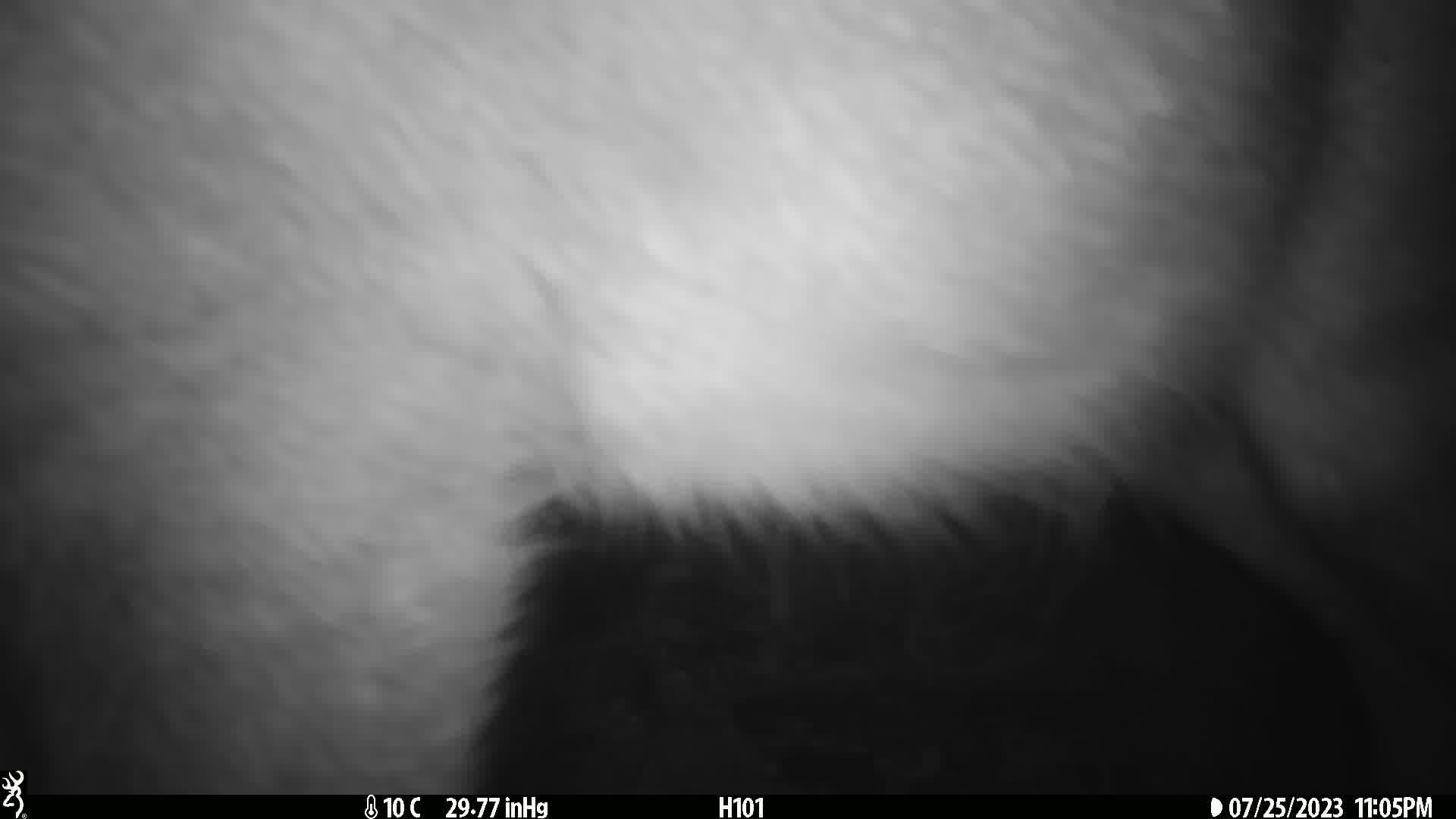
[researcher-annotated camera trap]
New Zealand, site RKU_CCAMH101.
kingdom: Animalia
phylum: Chordata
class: Mammalia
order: Artiodactyla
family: Cervidae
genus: Odocoileus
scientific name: Odocoileus virginianus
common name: white-tailed deer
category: white tailed deer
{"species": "white tailed deer (white-tailed deer) (Odocoileus virginianus)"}